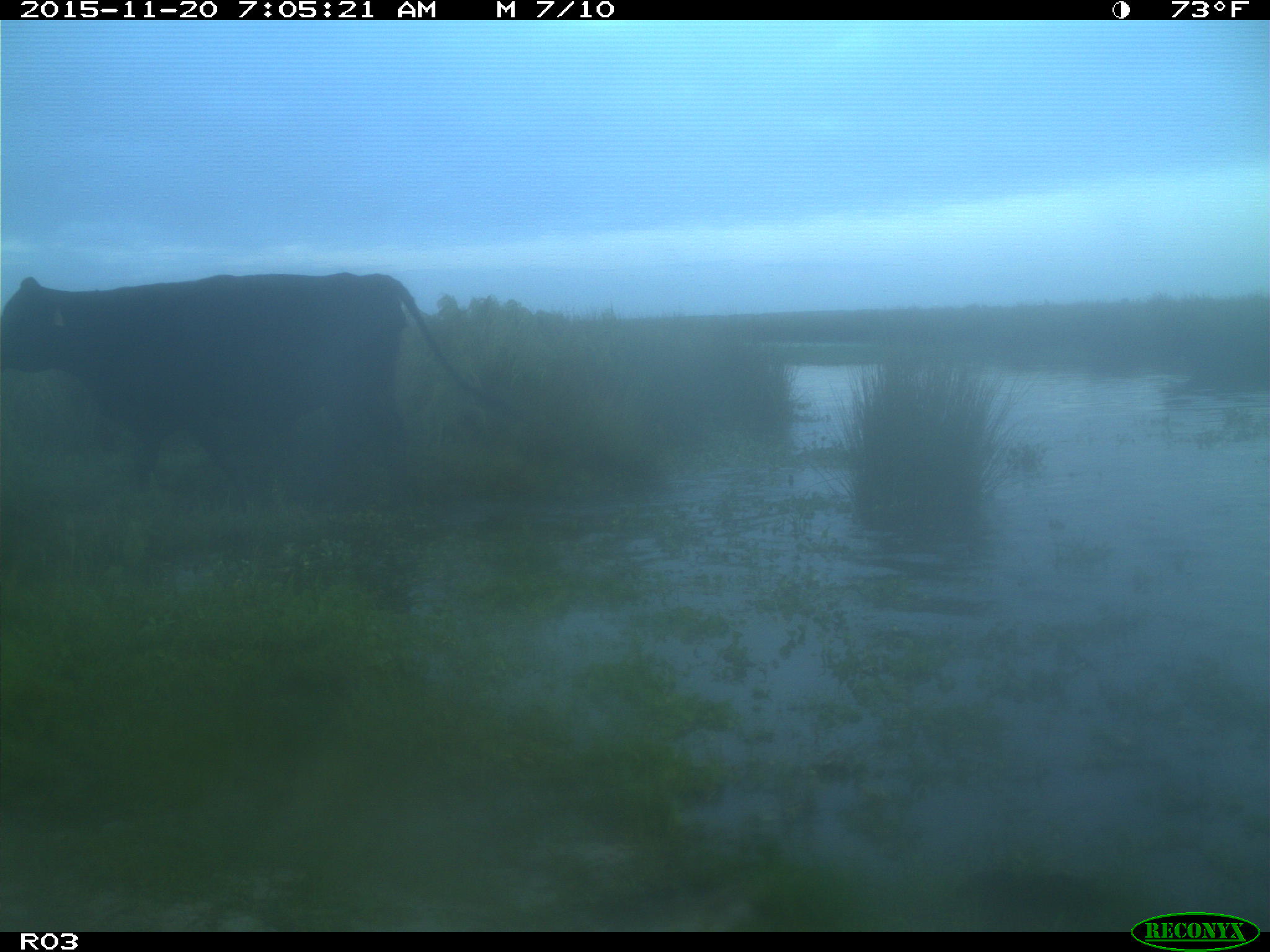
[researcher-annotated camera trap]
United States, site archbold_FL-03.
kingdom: Animalia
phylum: Chordata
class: Mammalia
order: Artiodactyla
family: Bovidae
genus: Bos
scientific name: Bos taurus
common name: domestic cow